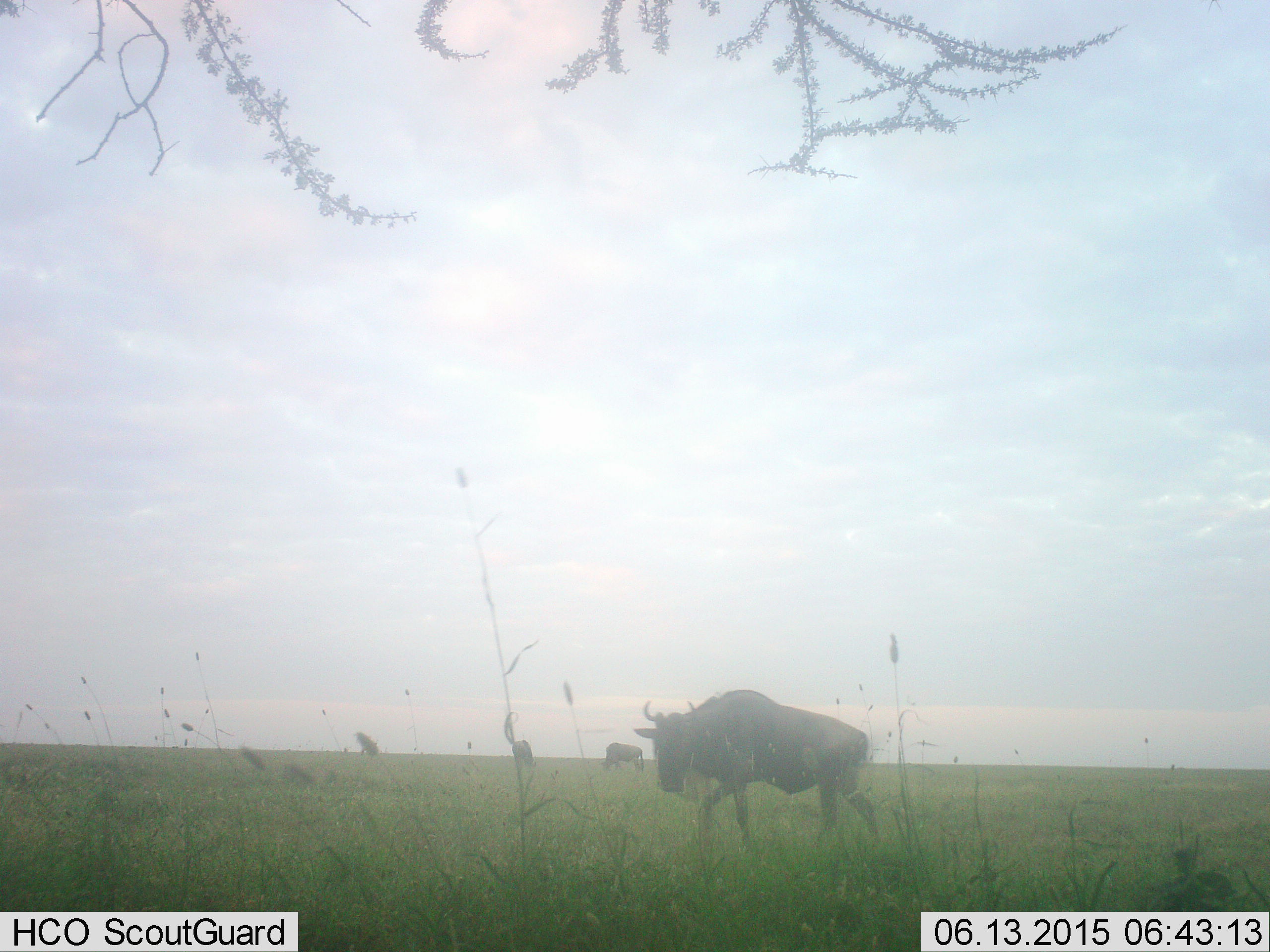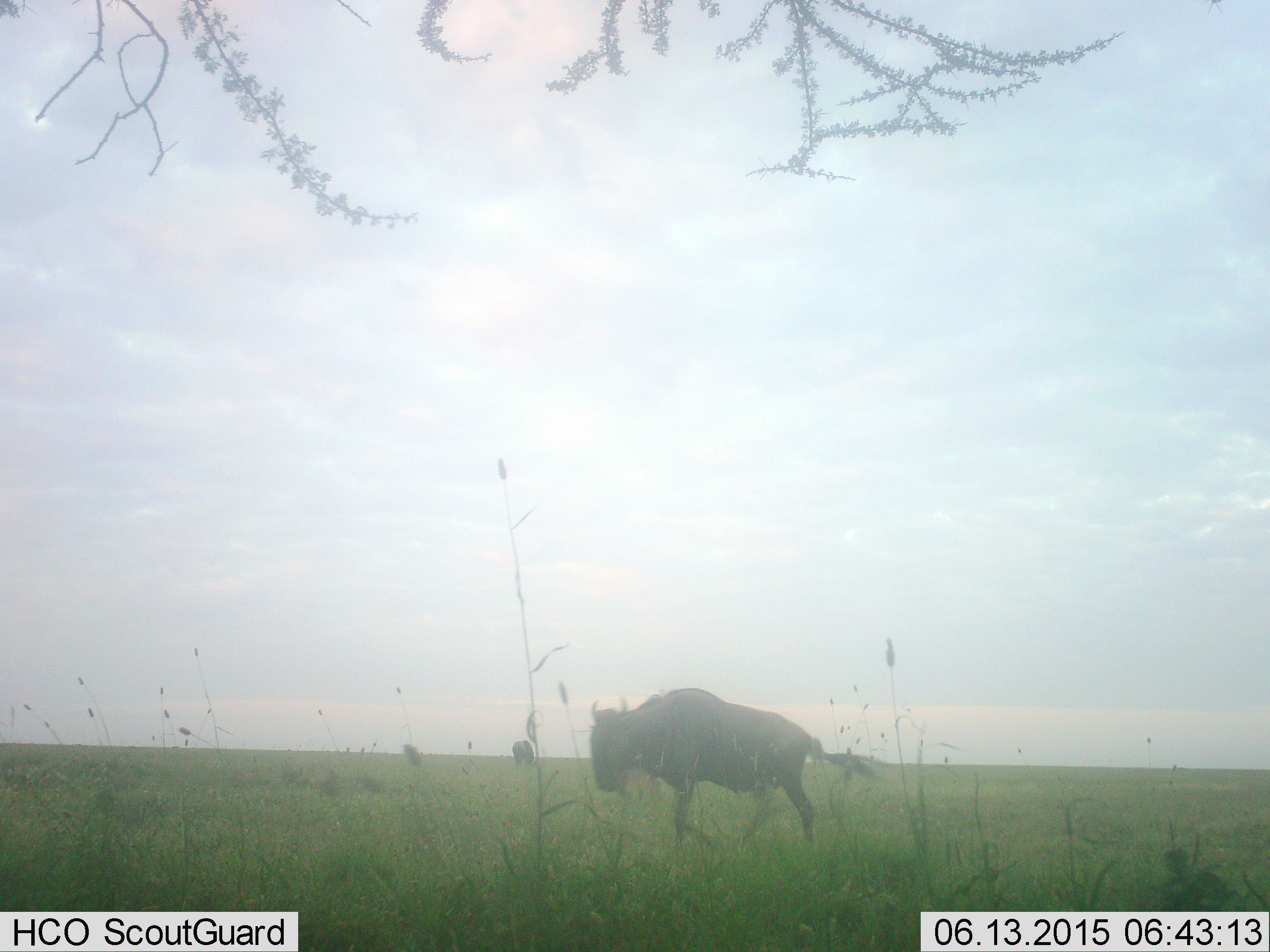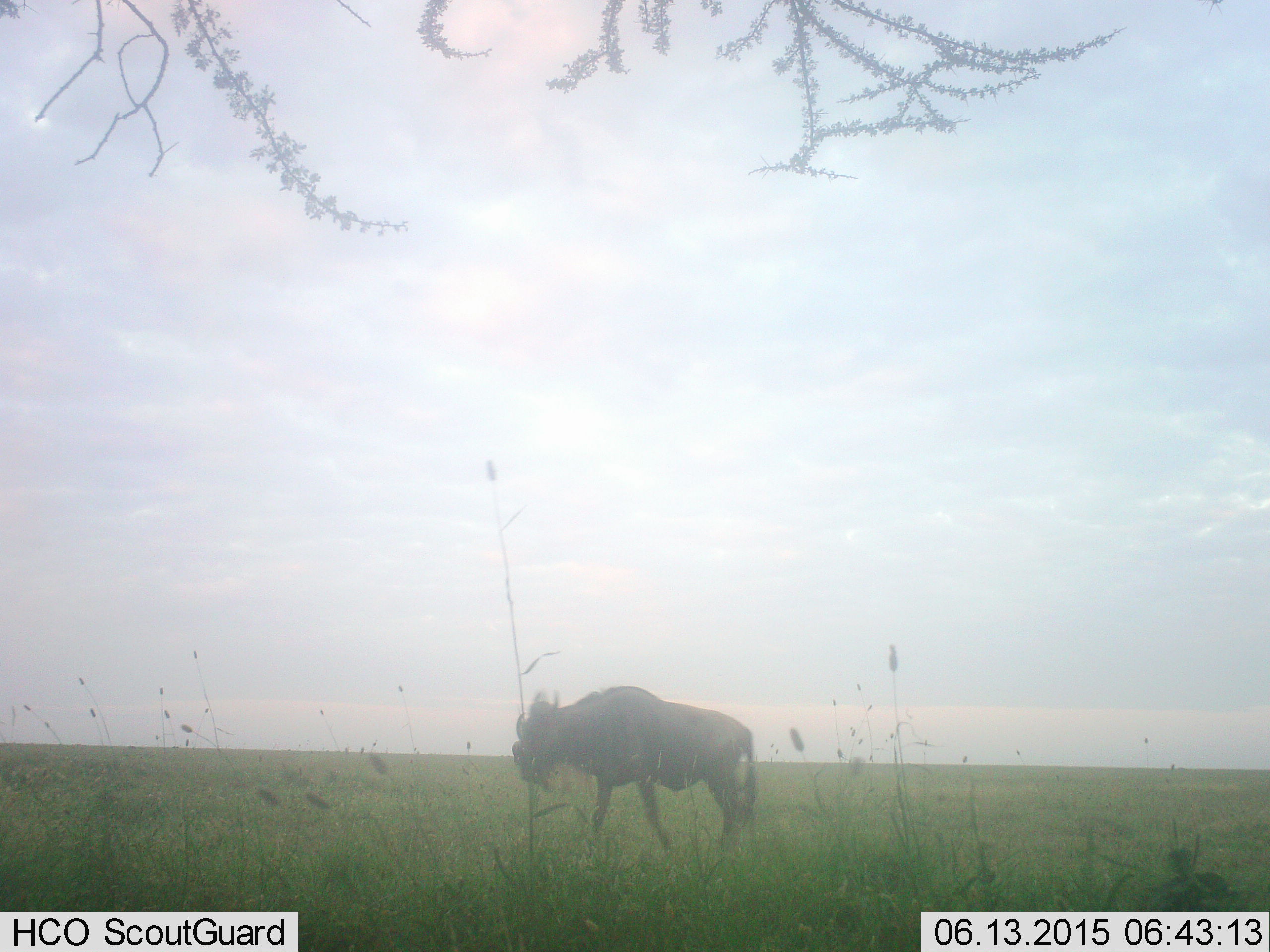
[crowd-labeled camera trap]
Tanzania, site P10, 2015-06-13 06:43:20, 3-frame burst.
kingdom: Animalia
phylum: Chordata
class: Mammalia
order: Artiodactyla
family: Bovidae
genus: Connochaetes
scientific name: Connochaetes taurinus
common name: blue wildebeest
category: wildebeest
Wildebeest (blue wildebeest) (Connochaetes taurinus), count 3. Behavior (volunteer vote fractions): standing 33%, resting 0%, moving 89%, interacting 0%. Young present (vote fraction): 0%. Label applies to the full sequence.